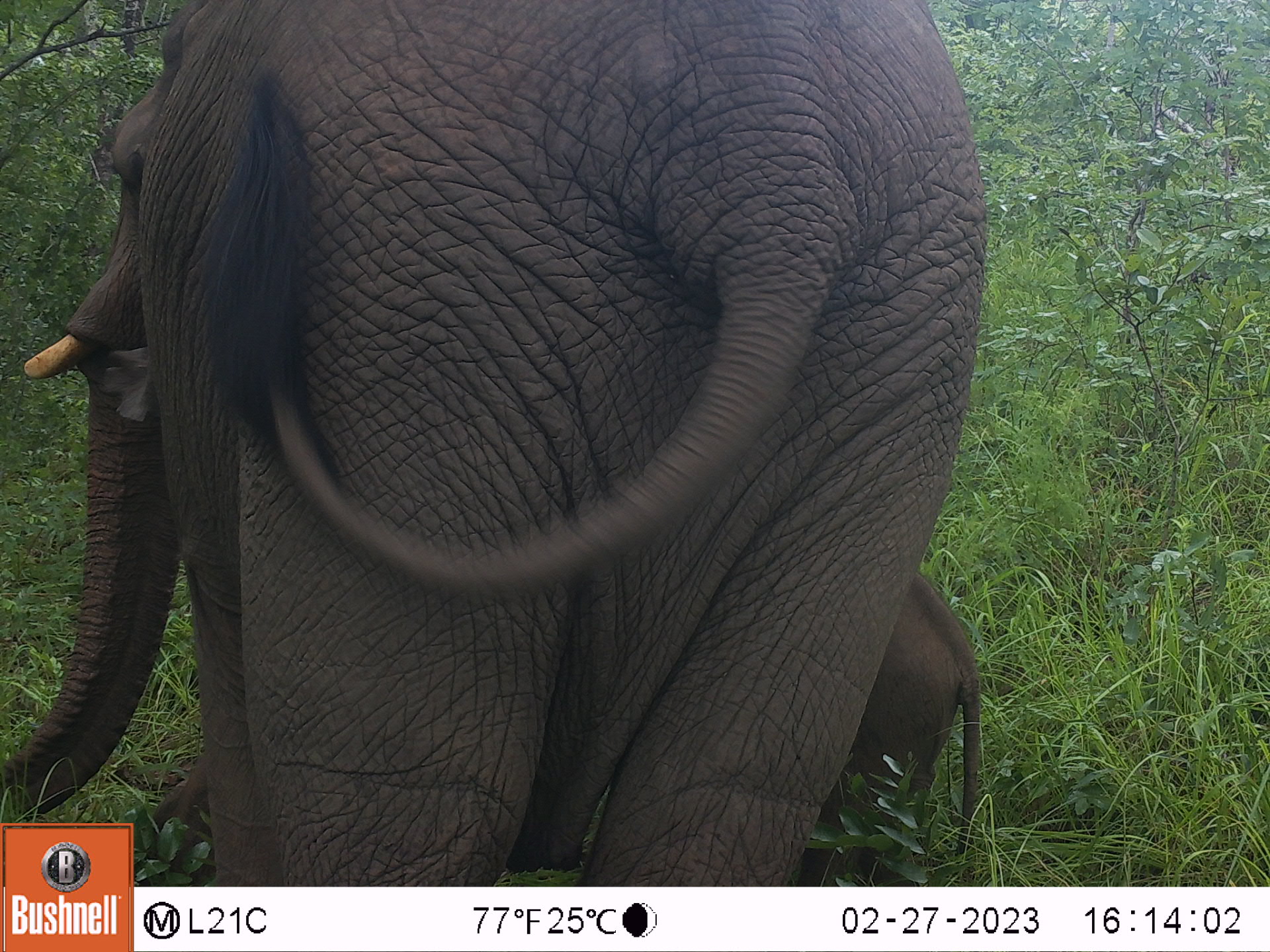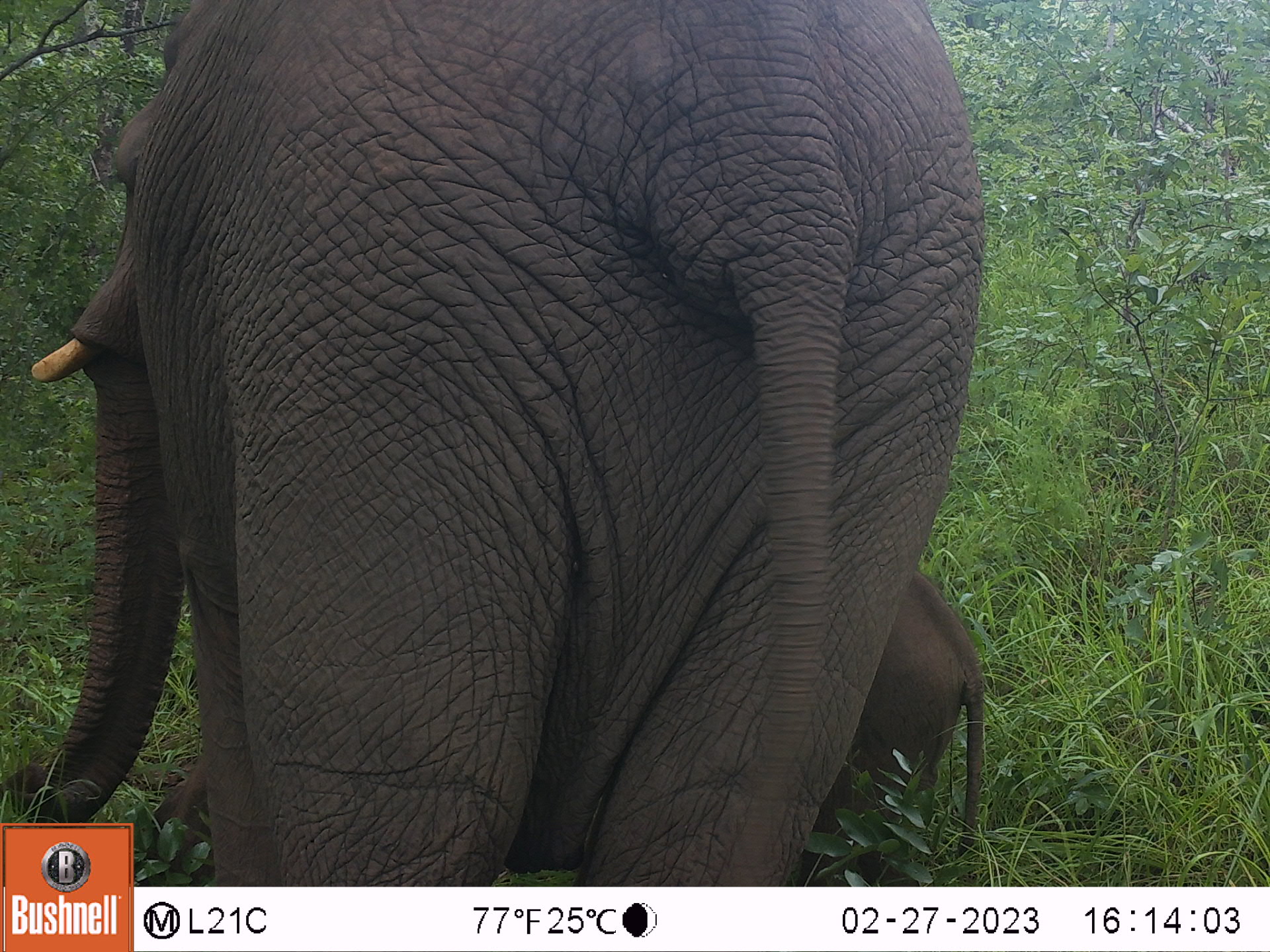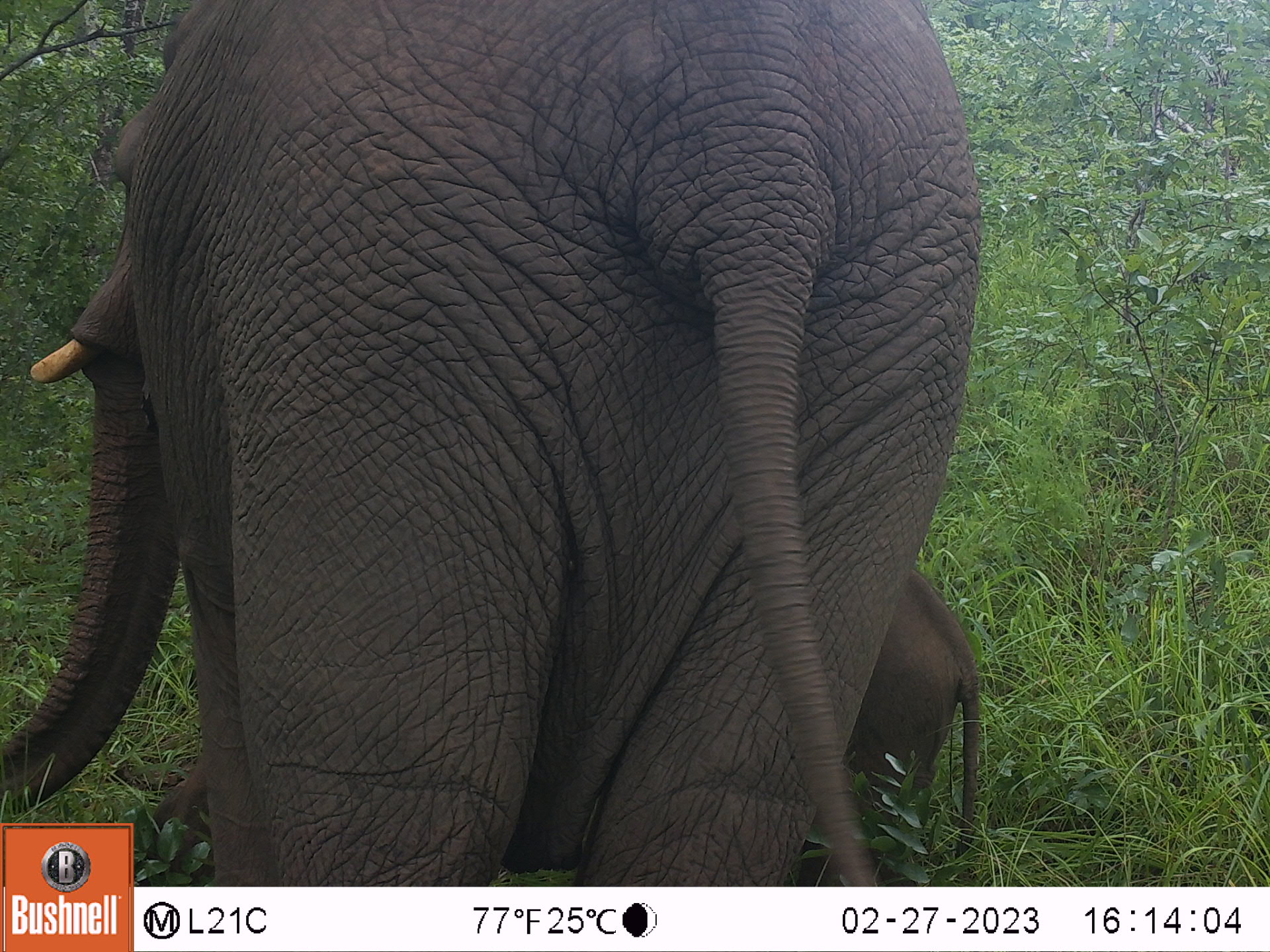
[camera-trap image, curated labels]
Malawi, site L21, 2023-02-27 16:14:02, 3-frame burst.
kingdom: Animalia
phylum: Chordata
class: Mammalia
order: Proboscidea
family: Elephantidae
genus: Loxodonta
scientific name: Loxodonta africana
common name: african savanna elephant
African savanna elephant (Loxodonta africana), count 2.